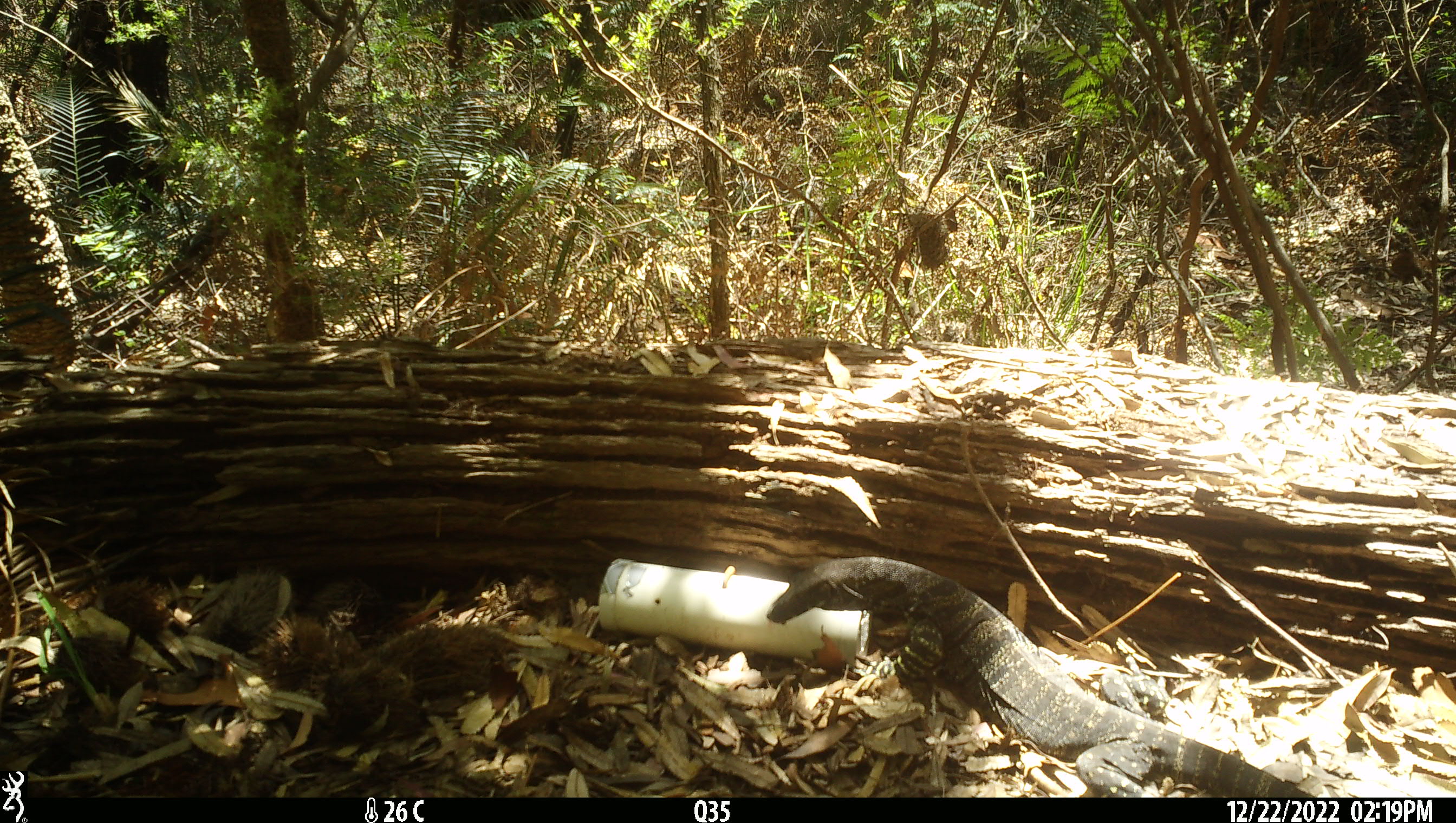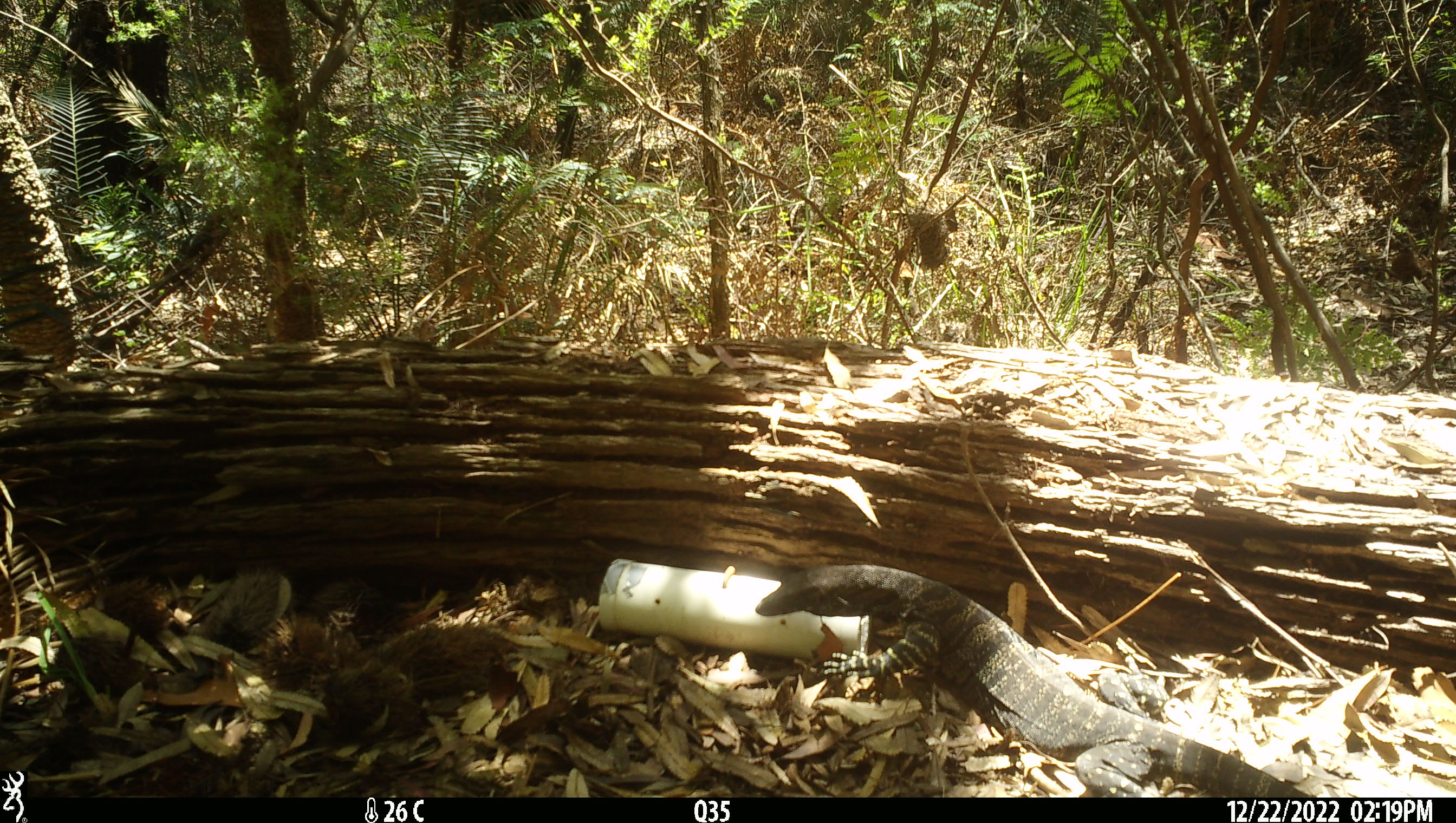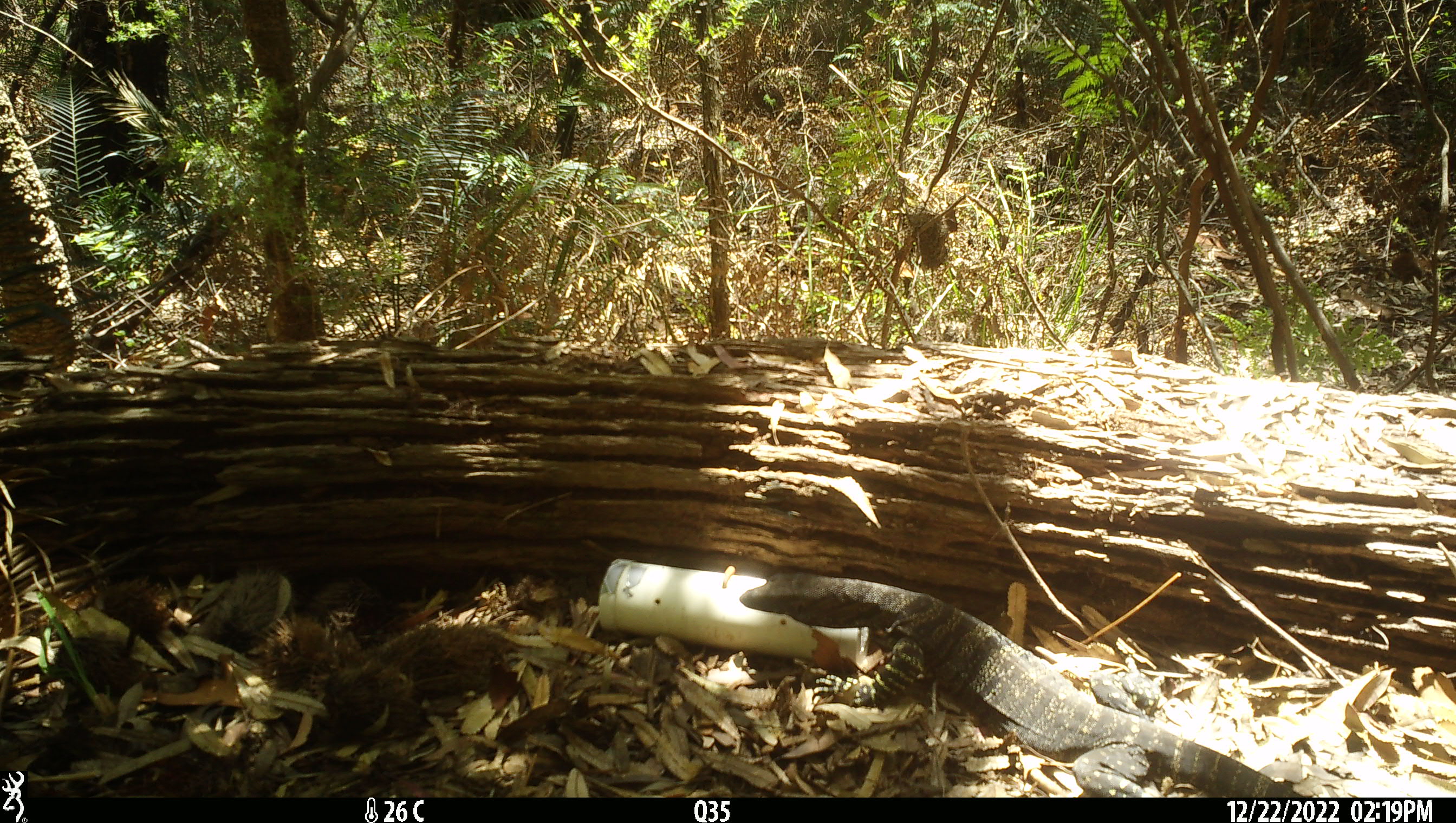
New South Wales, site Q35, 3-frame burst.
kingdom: Animalia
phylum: Chordata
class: Reptilia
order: Squamata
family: Varanidae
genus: Varanus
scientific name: Varanus varius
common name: lace monitor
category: goanna